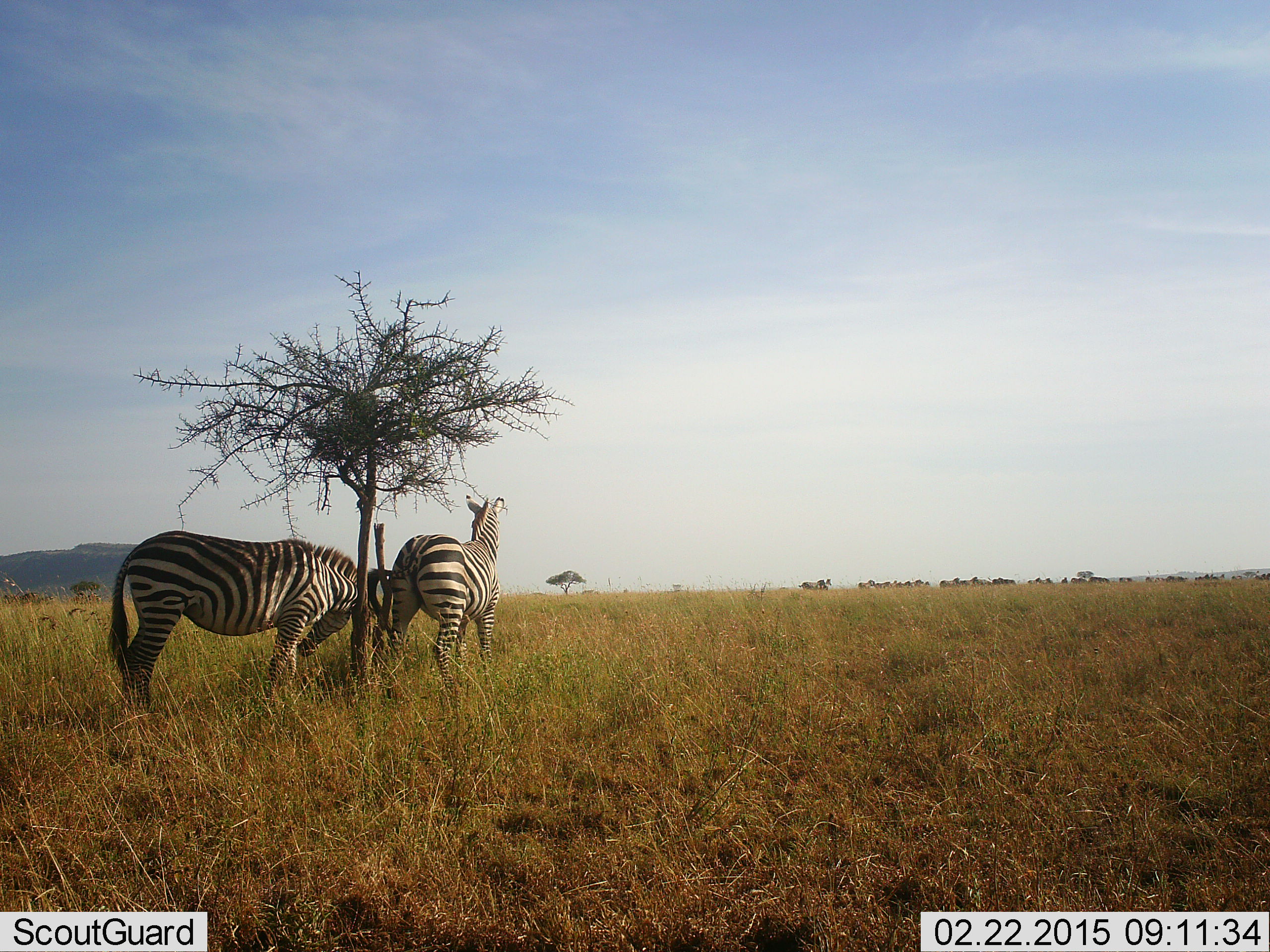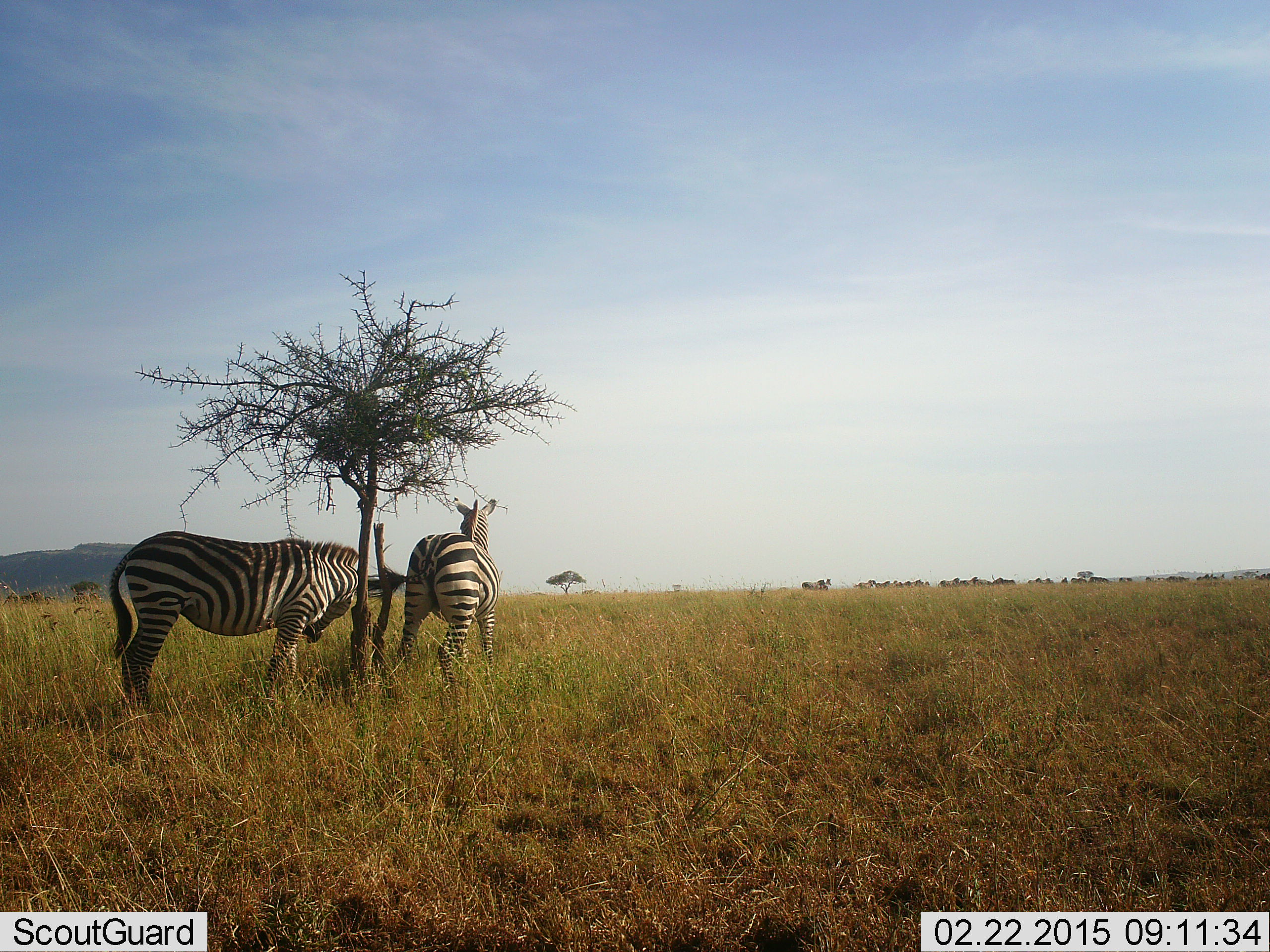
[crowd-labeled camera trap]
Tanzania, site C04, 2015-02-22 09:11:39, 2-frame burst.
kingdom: Animalia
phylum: Chordata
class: Mammalia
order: Perissodactyla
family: Equidae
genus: Equus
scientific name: Equus quagga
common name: plains zebra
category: zebra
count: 2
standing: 90%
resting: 0%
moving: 0%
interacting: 10%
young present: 0%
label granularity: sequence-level